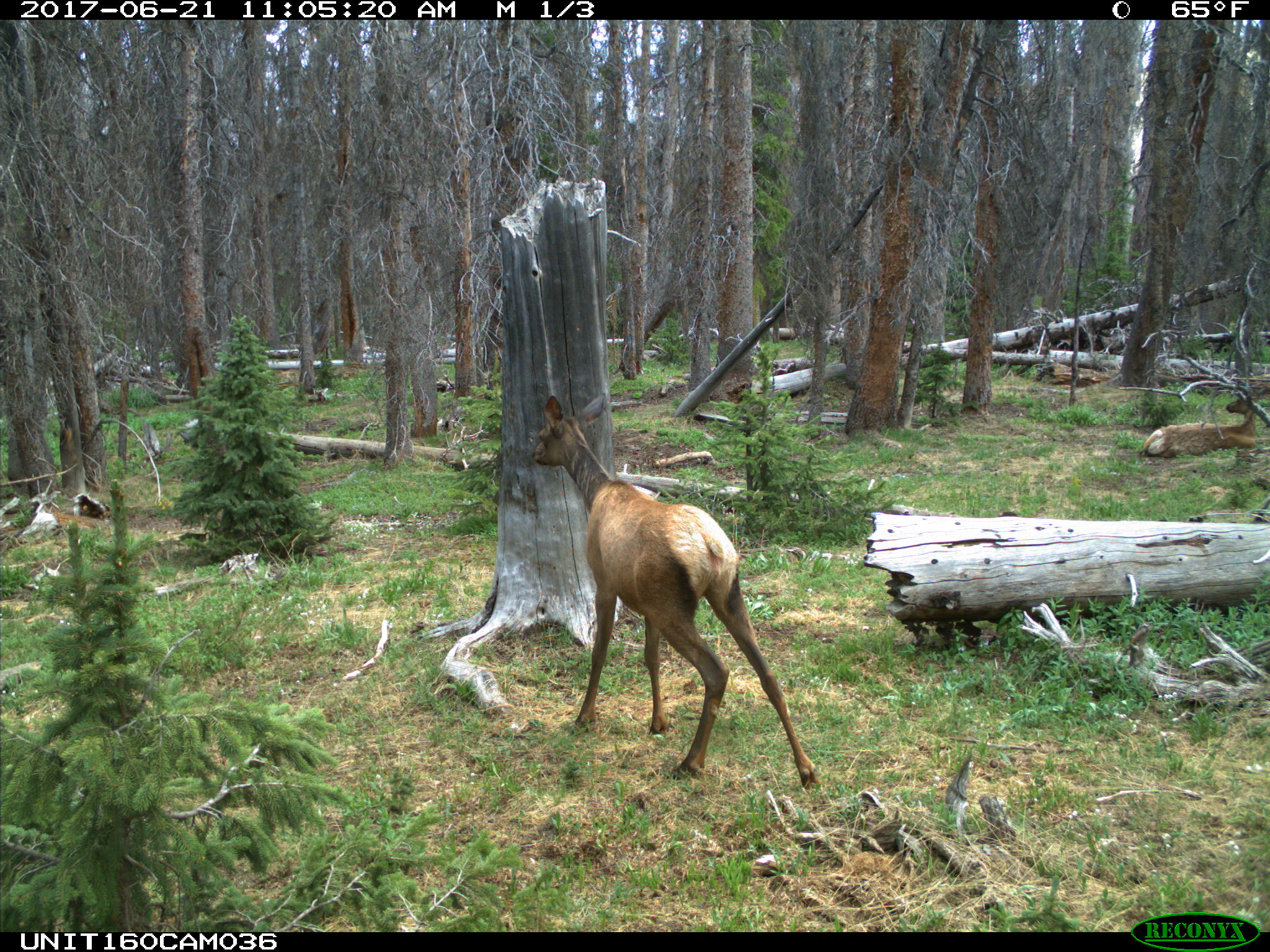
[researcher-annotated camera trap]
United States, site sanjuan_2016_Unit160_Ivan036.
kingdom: Animalia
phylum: Chordata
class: Mammalia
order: Artiodactyla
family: Cervidae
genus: Cervus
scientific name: Cervus elaphus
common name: red deer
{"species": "Cervus elaphus (red deer)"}